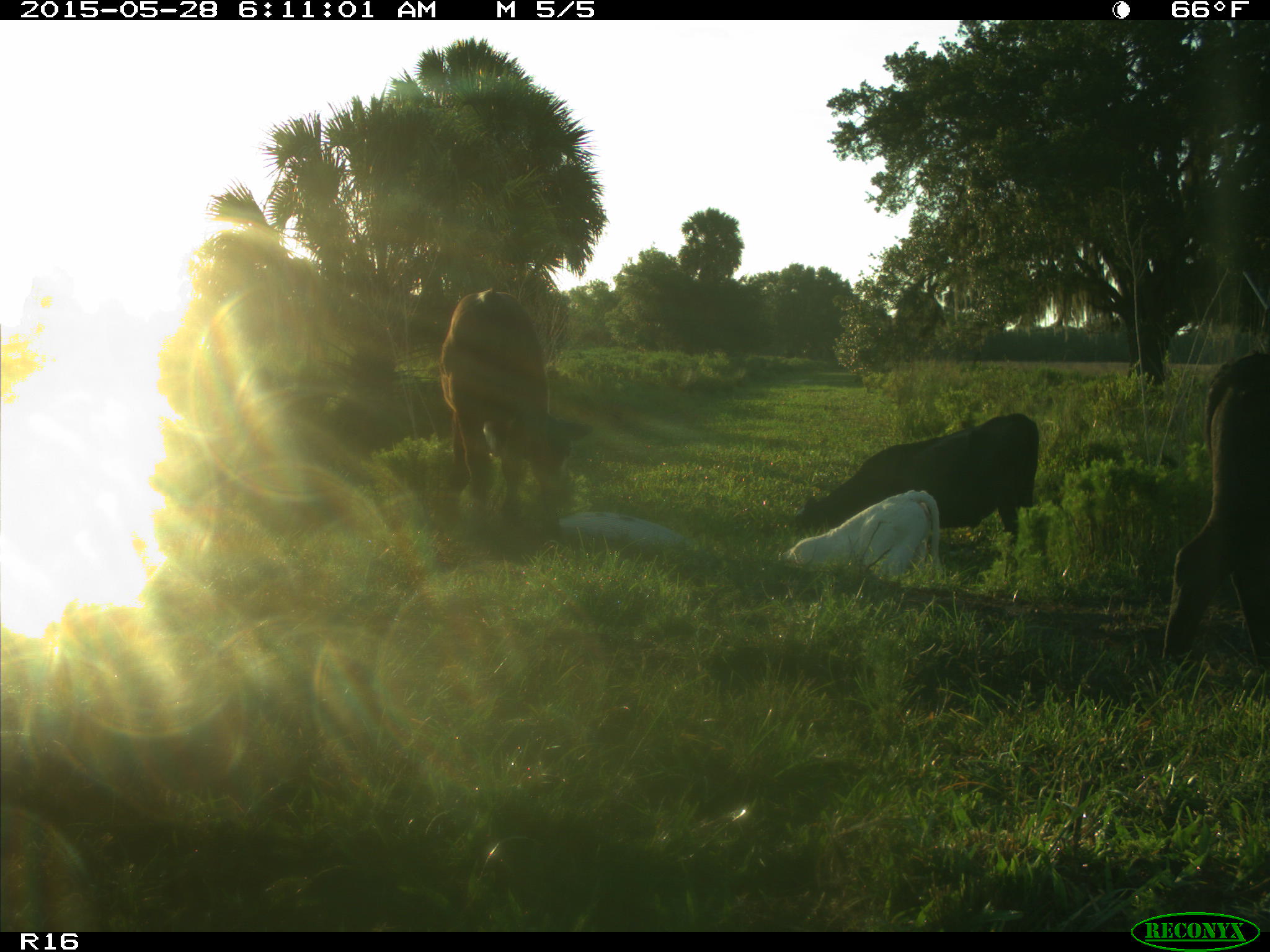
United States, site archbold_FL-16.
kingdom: Animalia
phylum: Chordata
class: Mammalia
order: Artiodactyla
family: Bovidae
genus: Bos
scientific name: Bos taurus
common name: domestic cow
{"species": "Bos taurus (domestic cow)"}